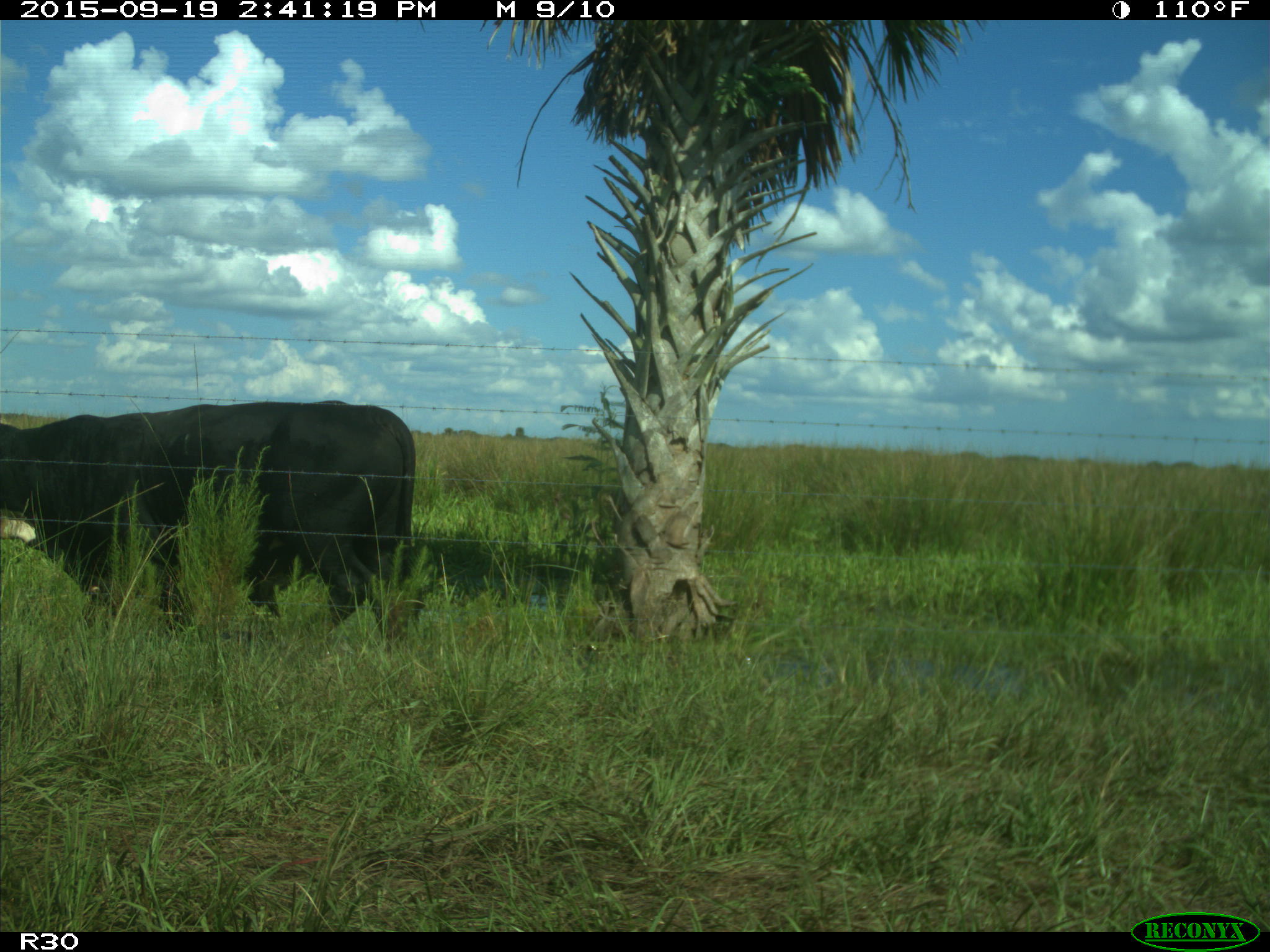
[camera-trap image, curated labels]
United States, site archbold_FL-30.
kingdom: Animalia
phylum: Chordata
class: Mammalia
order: Artiodactyla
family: Bovidae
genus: Bos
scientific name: Bos taurus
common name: domestic cow